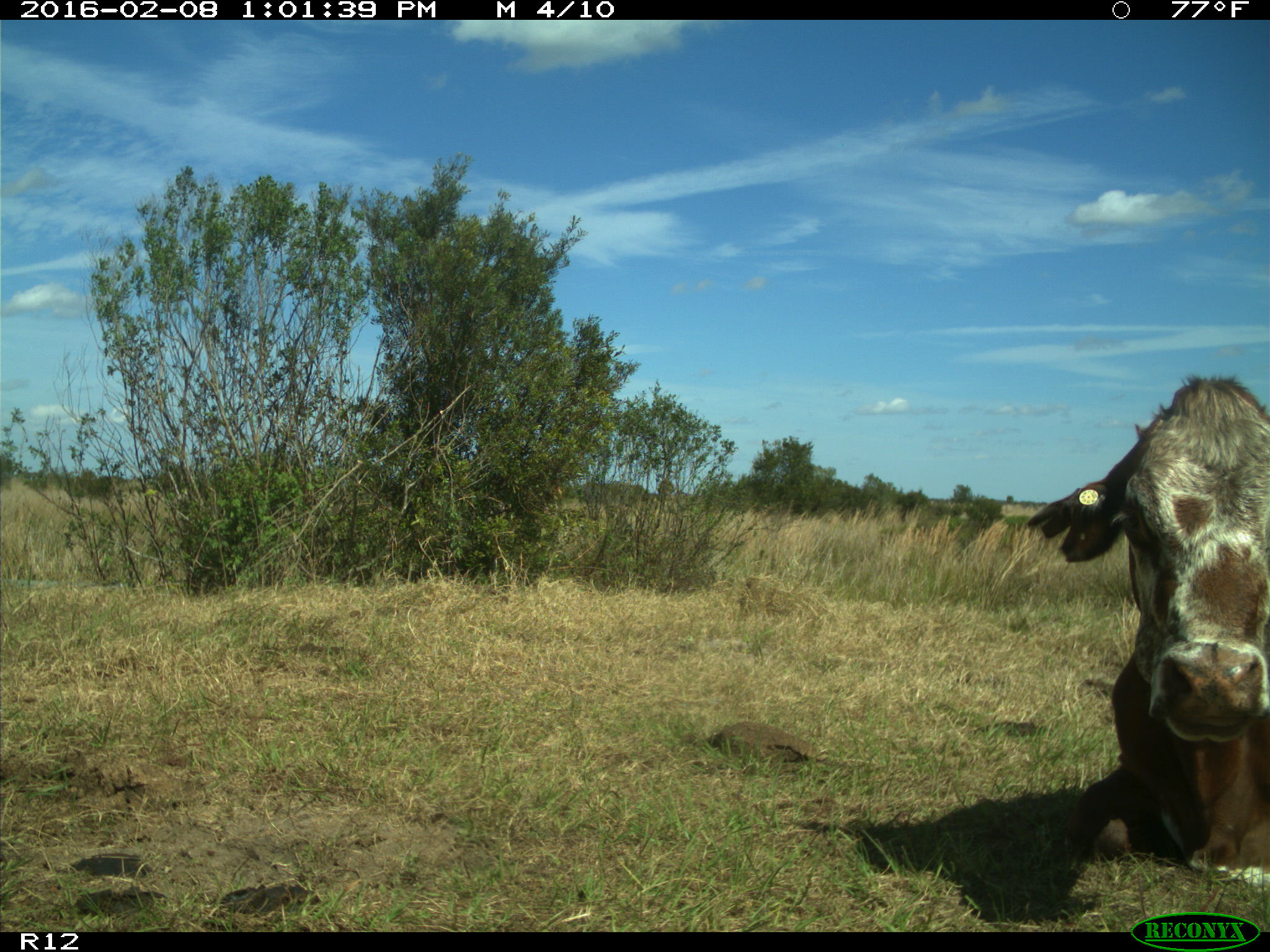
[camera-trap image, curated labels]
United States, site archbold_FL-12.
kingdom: Animalia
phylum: Chordata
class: Mammalia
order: Artiodactyla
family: Bovidae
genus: Bos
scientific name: Bos taurus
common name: domestic cow